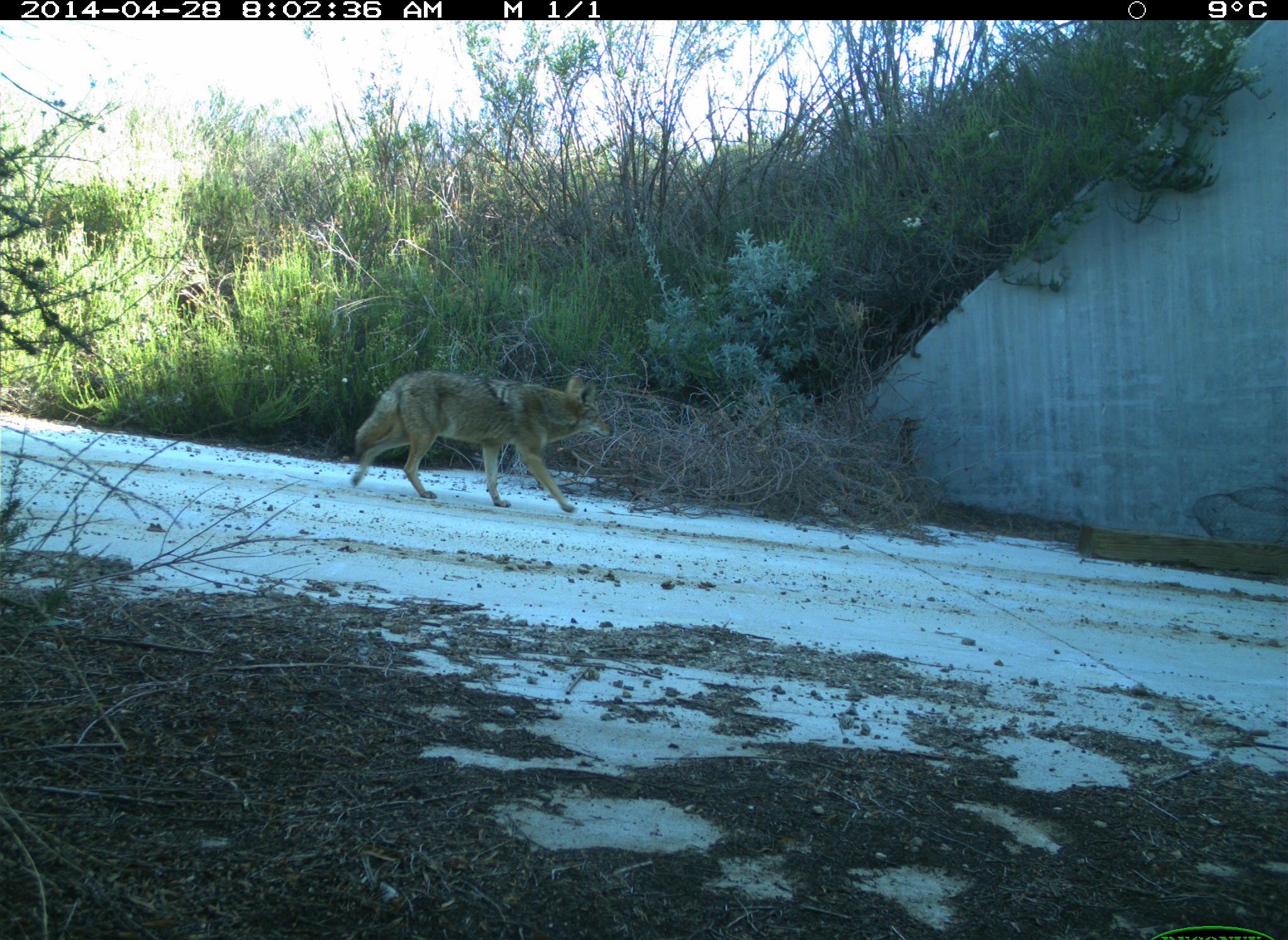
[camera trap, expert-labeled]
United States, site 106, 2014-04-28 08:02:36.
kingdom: Animalia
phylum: Chordata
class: Mammalia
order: Carnivora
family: Canidae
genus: Canis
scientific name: Canis latrans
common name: coyote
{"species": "coyote (Canis latrans)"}